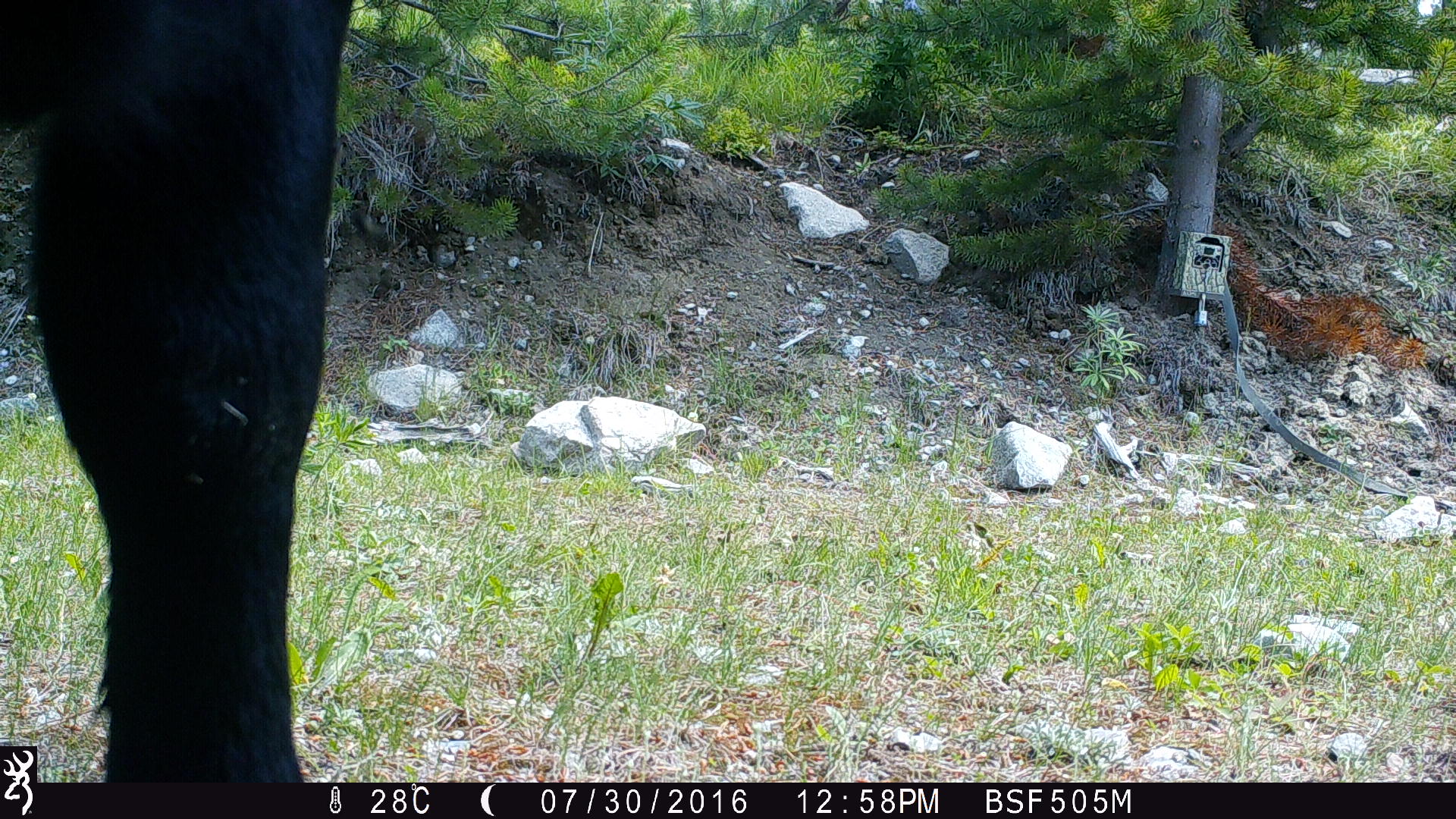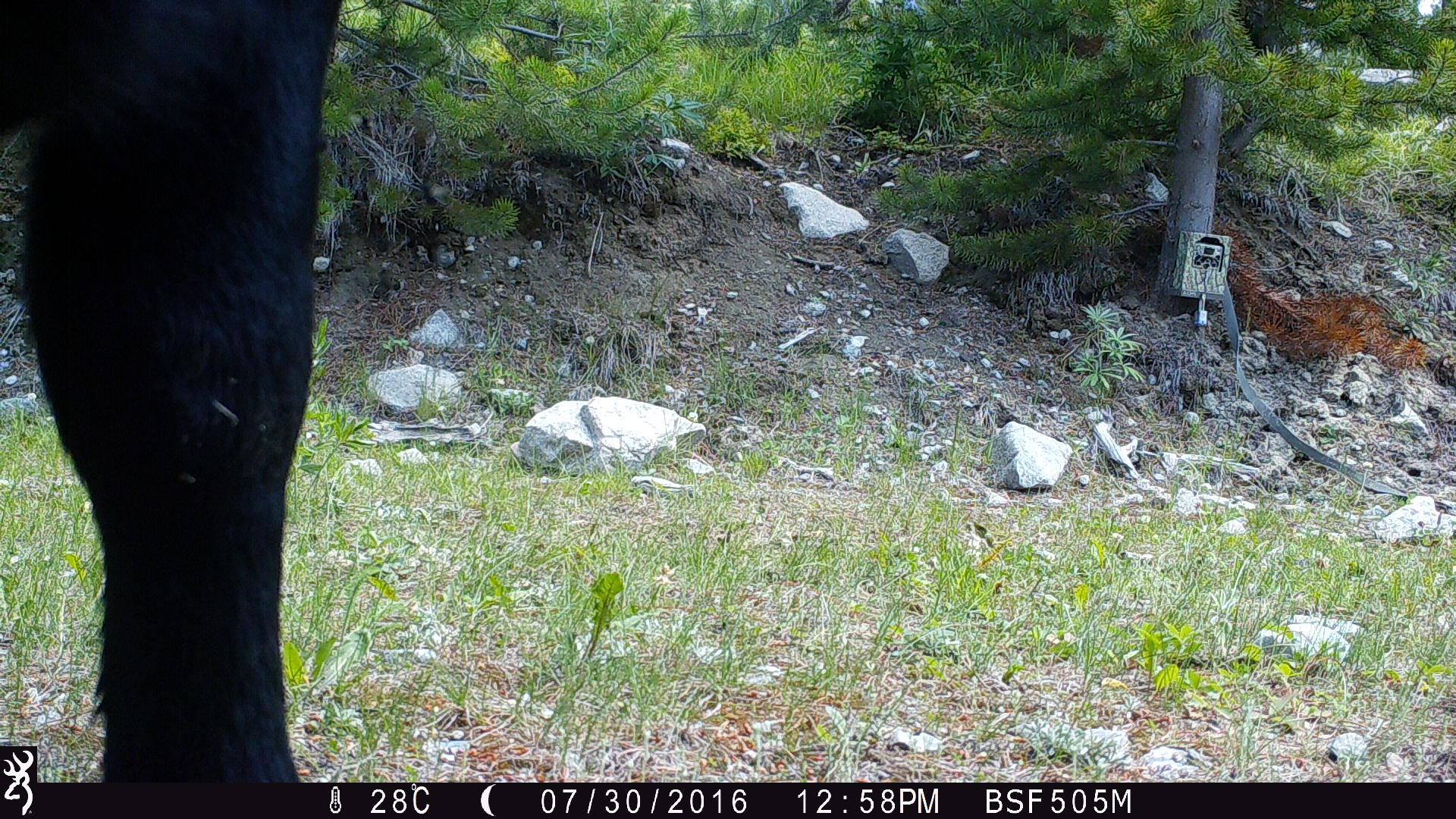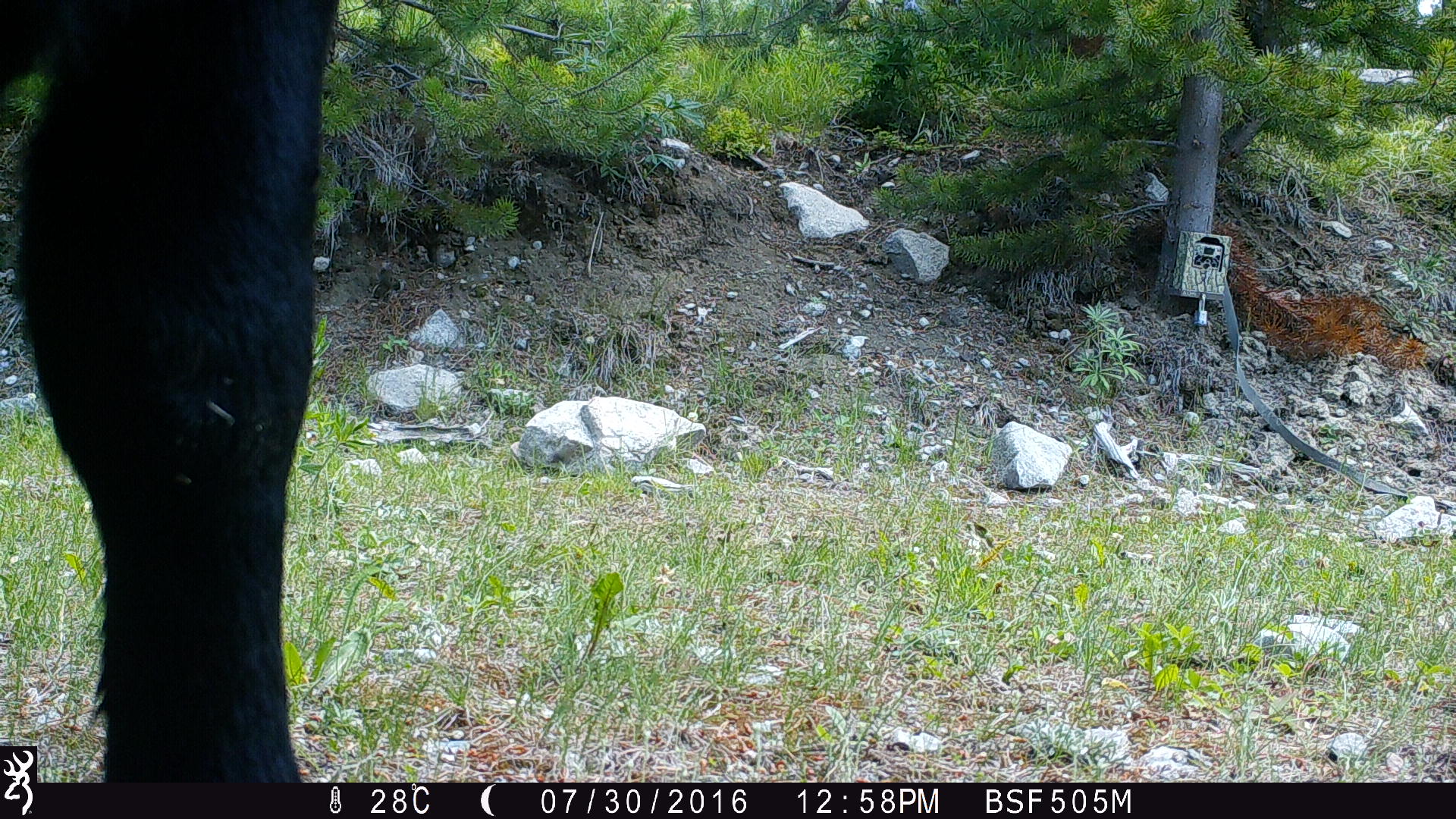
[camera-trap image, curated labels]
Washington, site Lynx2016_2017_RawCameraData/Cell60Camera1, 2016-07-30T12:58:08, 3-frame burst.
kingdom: Animalia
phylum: Chordata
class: Mammalia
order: Artiodactyla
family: Bovidae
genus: Bos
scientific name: Bos taurus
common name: domestic cattle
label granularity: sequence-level